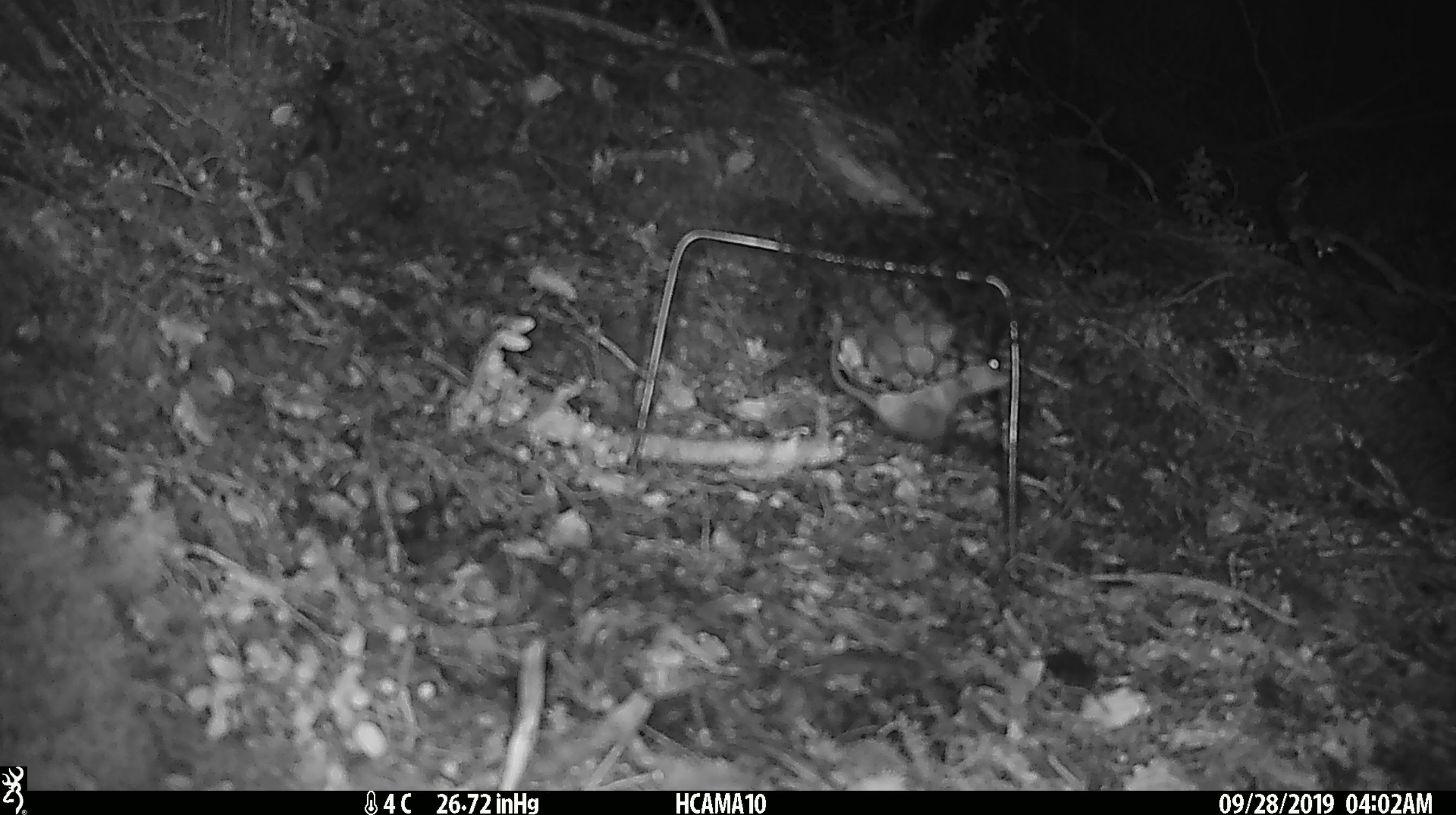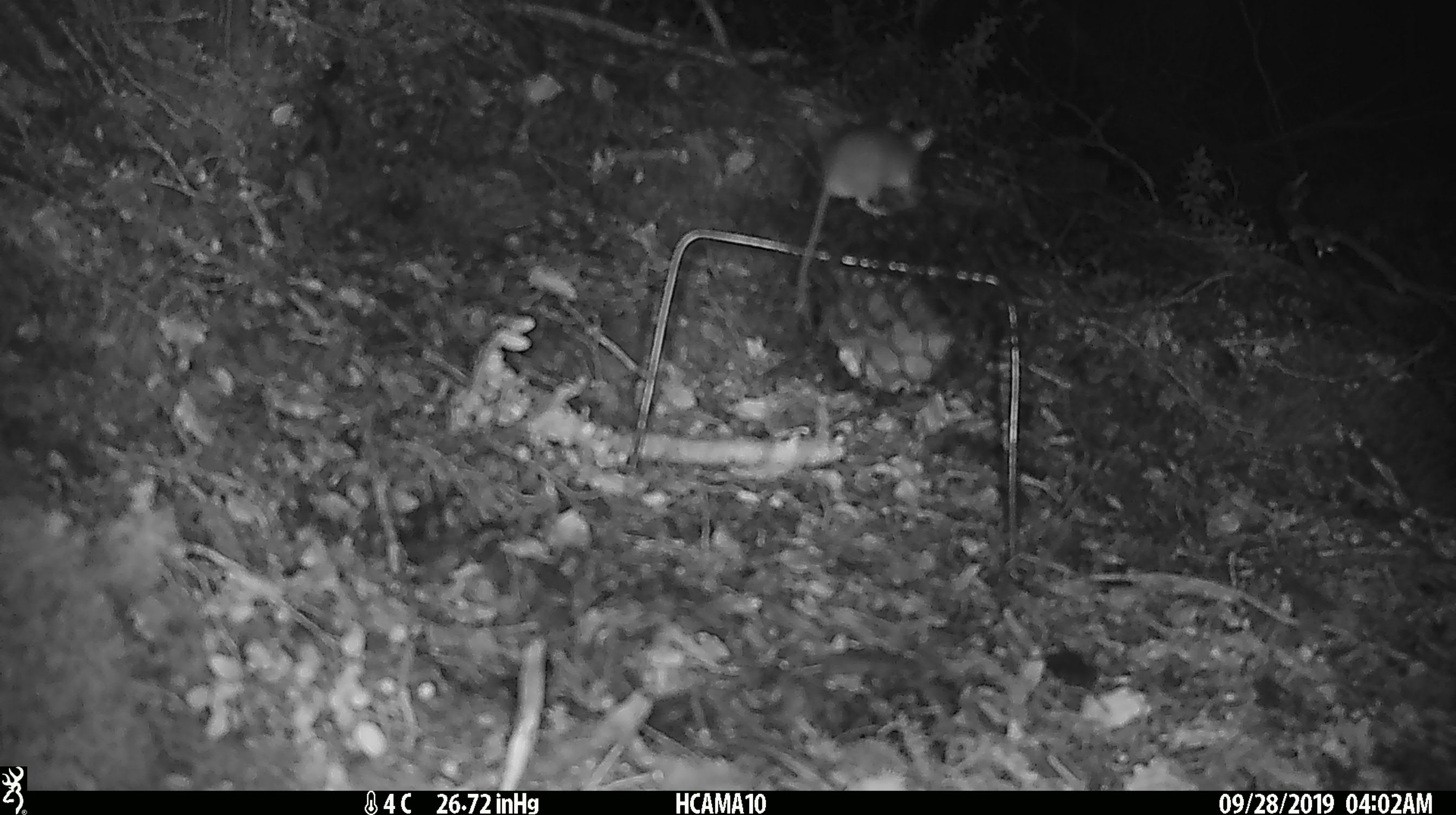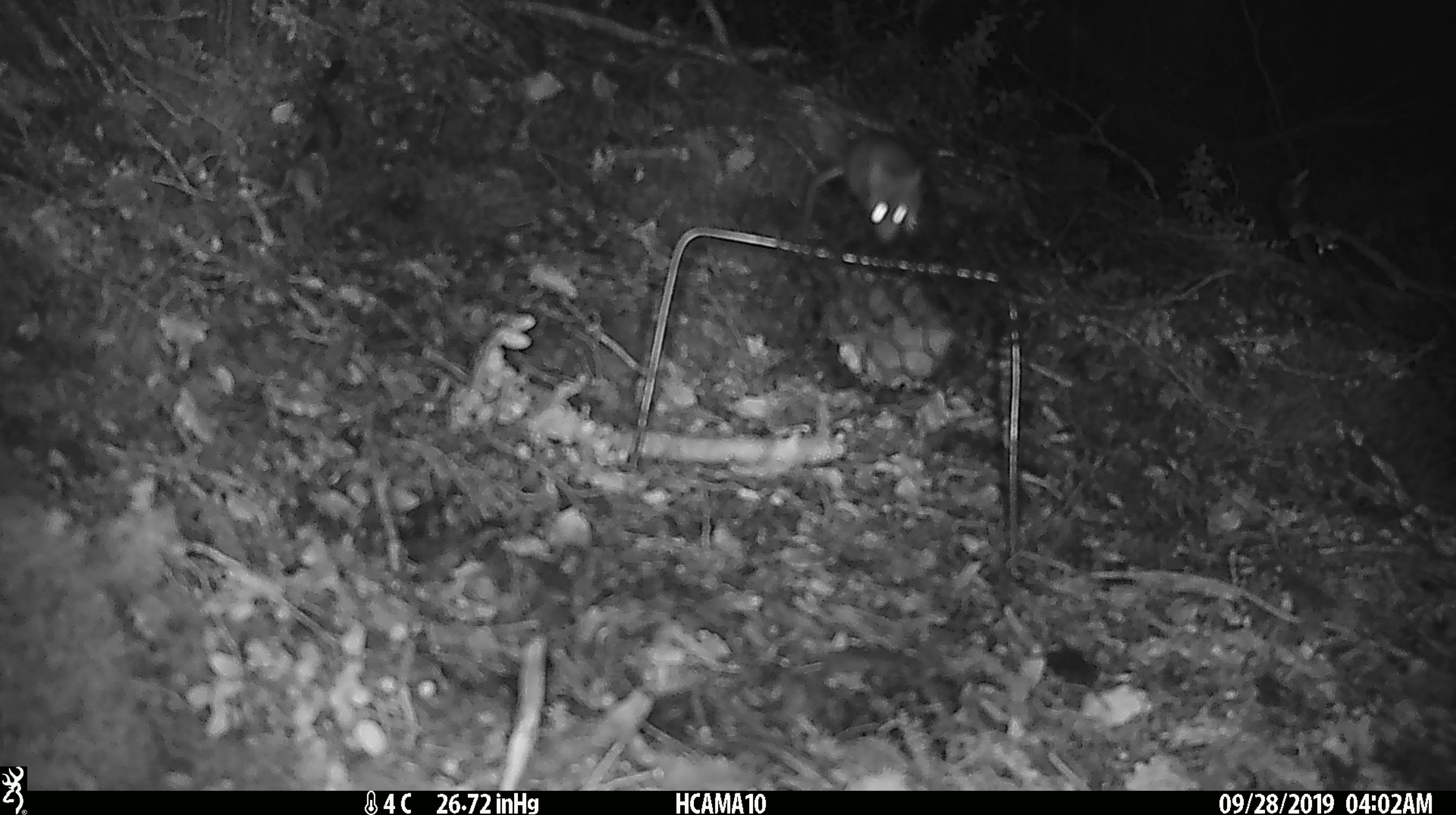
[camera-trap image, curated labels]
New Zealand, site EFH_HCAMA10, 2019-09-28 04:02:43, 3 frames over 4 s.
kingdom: Animalia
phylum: Chordata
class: Mammalia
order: Rodentia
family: Muridae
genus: Mus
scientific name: Mus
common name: mouse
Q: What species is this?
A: Mouse (Mus).